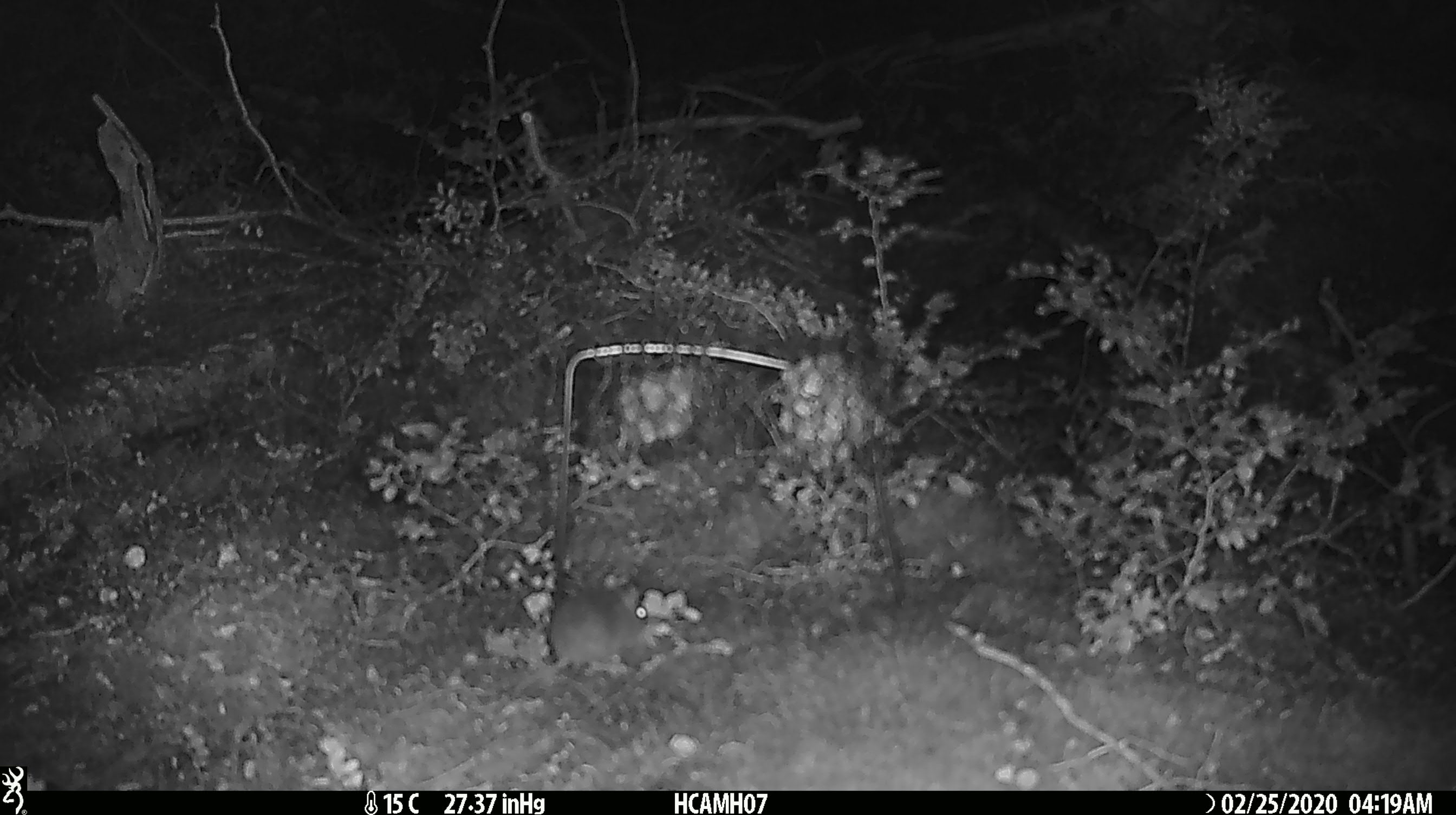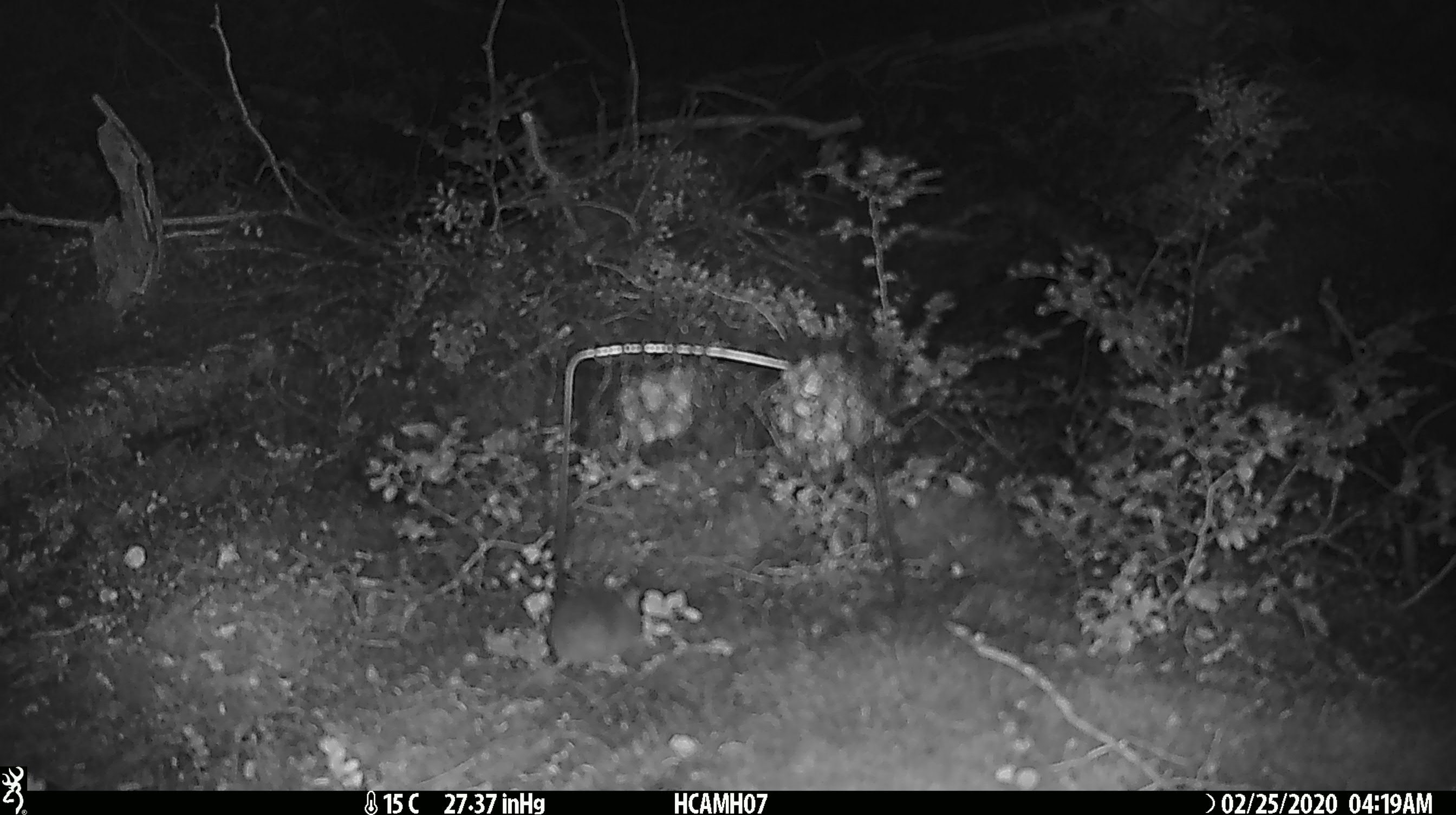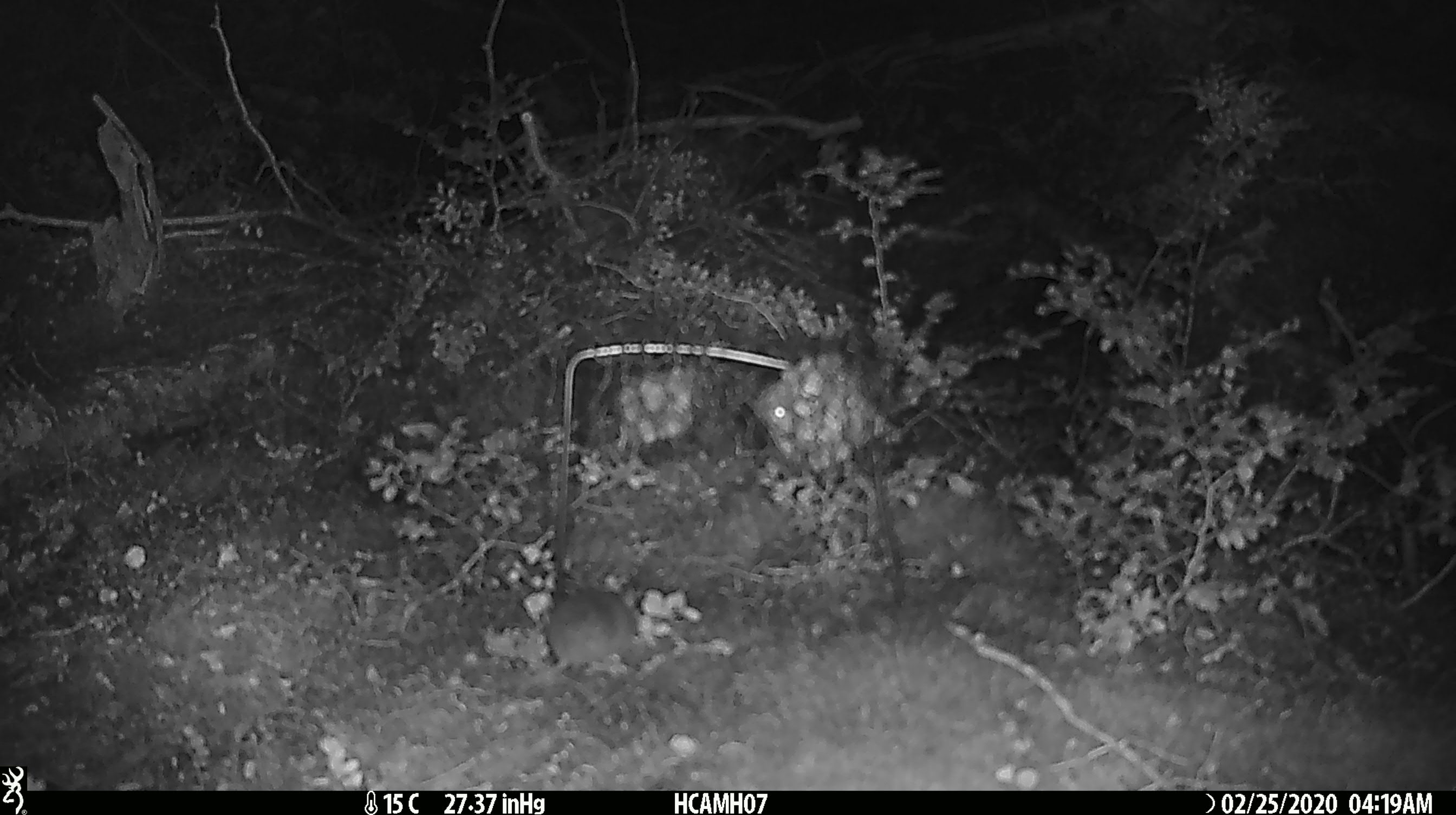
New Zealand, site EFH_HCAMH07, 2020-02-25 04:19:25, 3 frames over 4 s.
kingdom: Animalia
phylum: Chordata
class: Mammalia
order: Rodentia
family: Muridae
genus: Mus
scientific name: Mus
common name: mouse